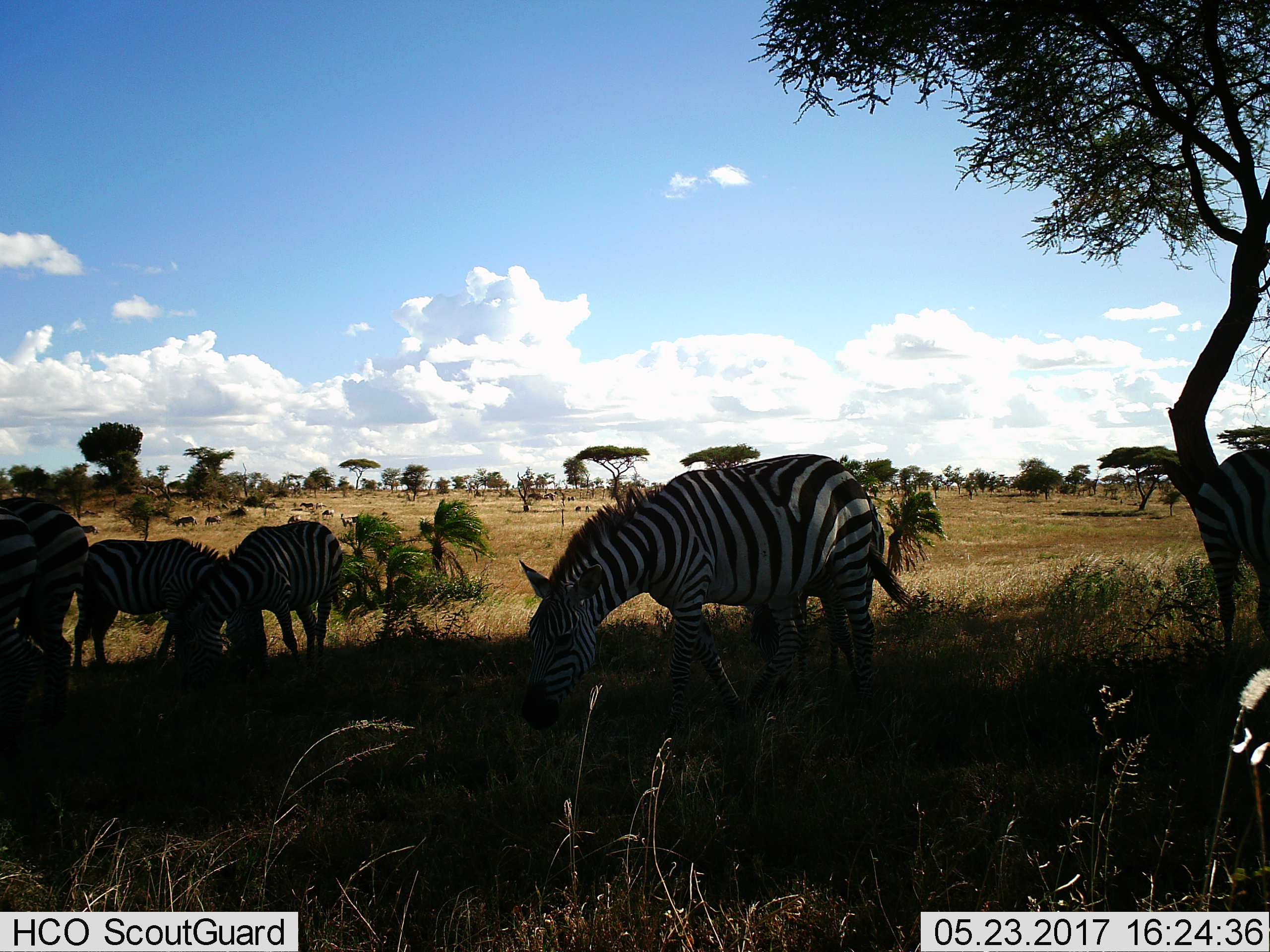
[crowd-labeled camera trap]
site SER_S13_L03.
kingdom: Animalia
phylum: Chordata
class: Mammalia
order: Perissodactyla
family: Equidae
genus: Equus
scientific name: Equus quagga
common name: plains zebra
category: zebraplains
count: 6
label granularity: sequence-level